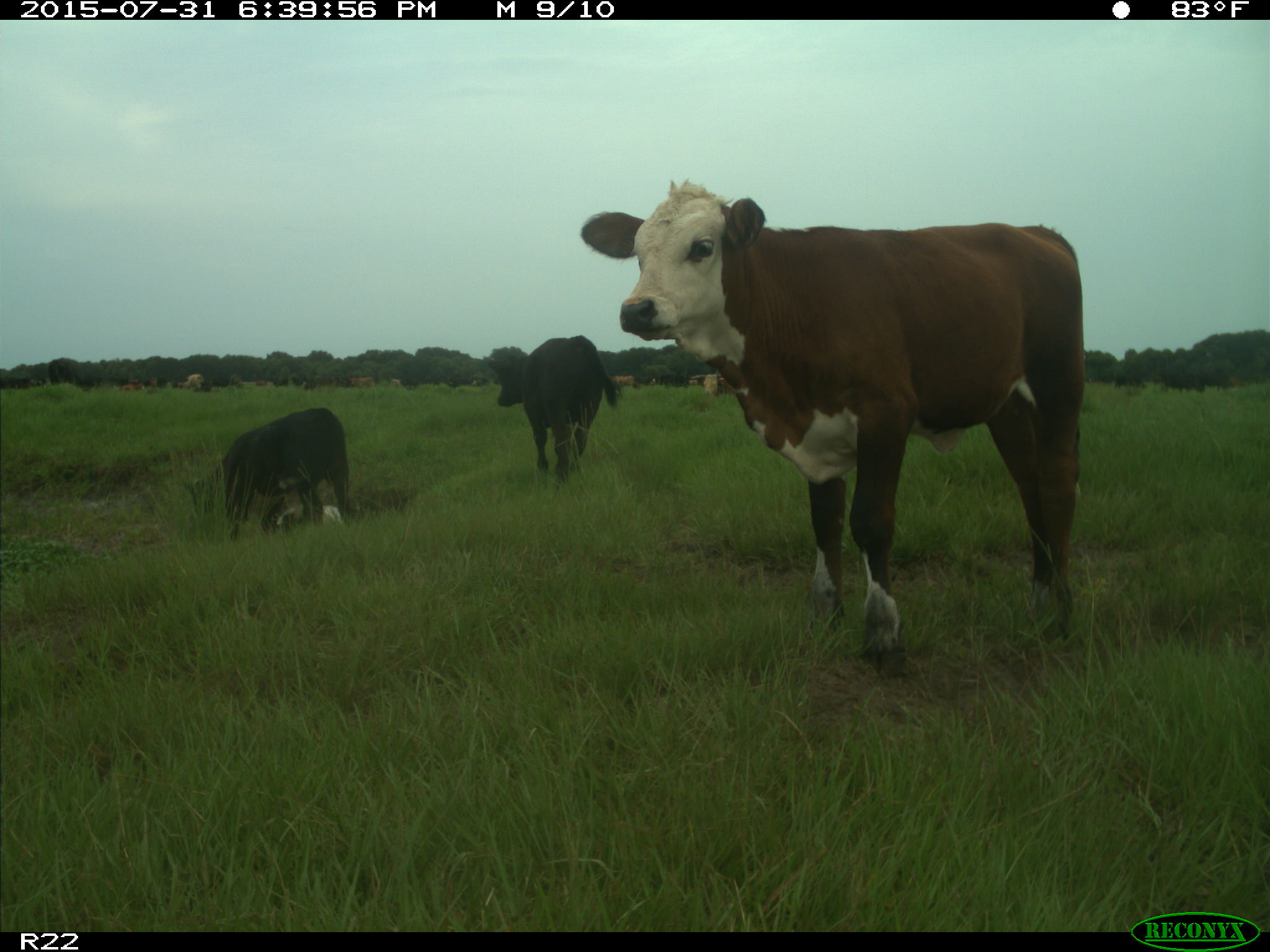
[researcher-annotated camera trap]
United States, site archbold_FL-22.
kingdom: Animalia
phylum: Chordata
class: Mammalia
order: Artiodactyla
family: Bovidae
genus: Bos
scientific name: Bos taurus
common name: domestic cow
Bos taurus (domestic cow).